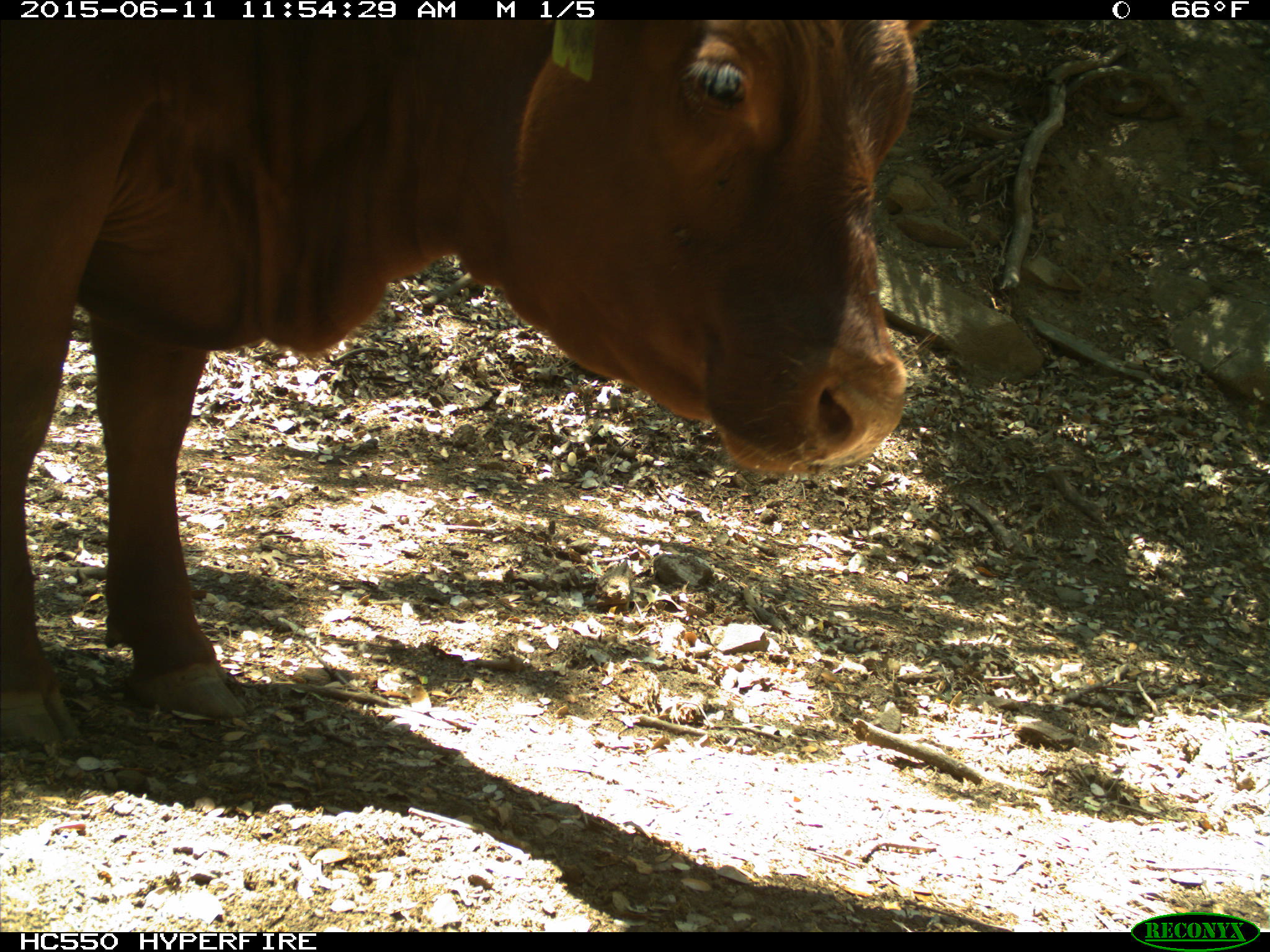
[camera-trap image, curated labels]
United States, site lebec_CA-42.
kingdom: Animalia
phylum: Chordata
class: Mammalia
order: Artiodactyla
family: Bovidae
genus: Bos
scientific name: Bos taurus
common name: domestic cow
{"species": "Bos taurus (domestic cow)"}